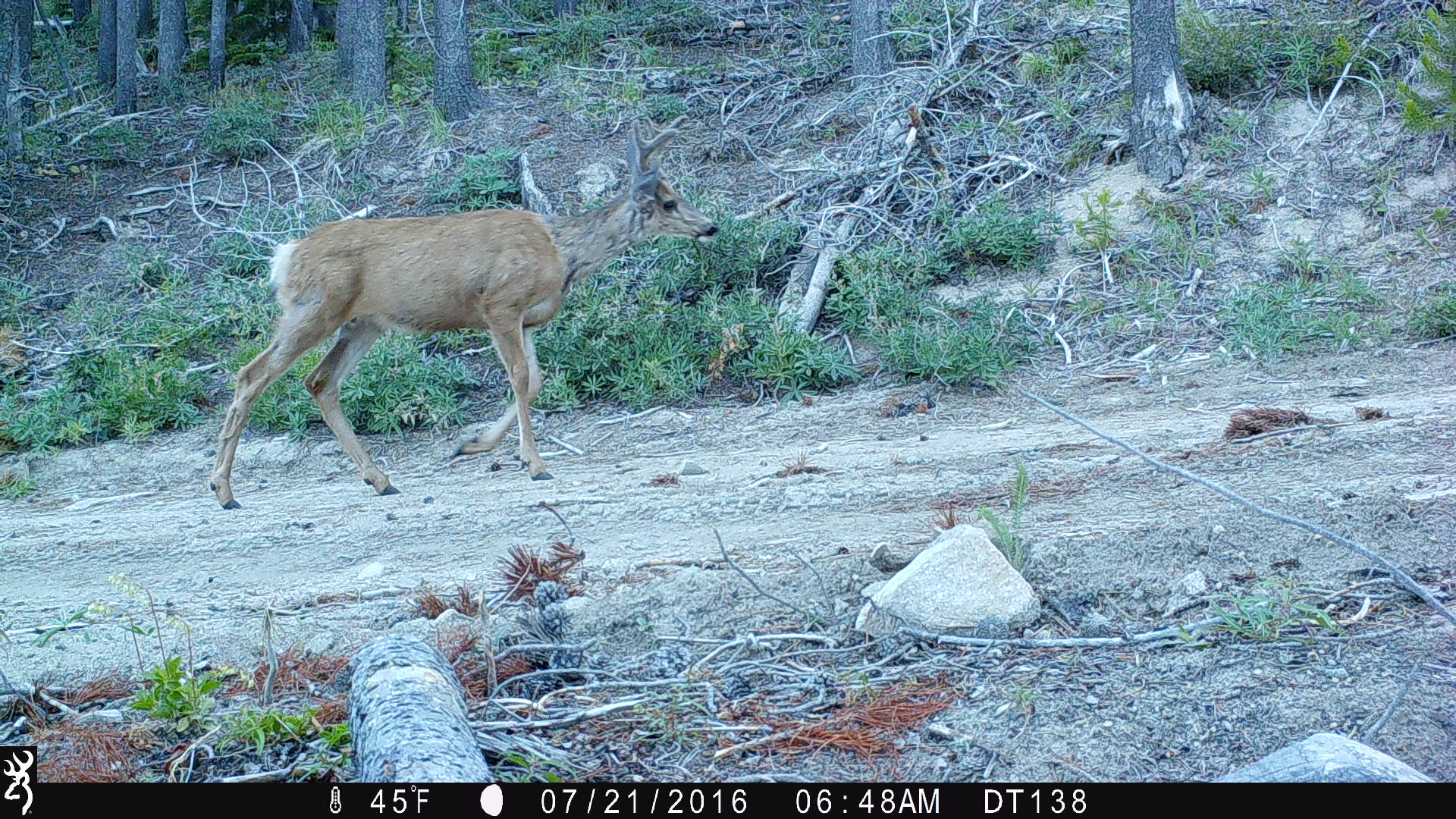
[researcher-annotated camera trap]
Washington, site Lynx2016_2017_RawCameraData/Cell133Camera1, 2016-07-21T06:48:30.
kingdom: Animalia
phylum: Chordata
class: Mammalia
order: Artiodactyla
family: Cervidae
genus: Odocoileus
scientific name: Odocoileus hemionus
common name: mule deer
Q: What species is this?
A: Odocoileus hemionus (mule deer).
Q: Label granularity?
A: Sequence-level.